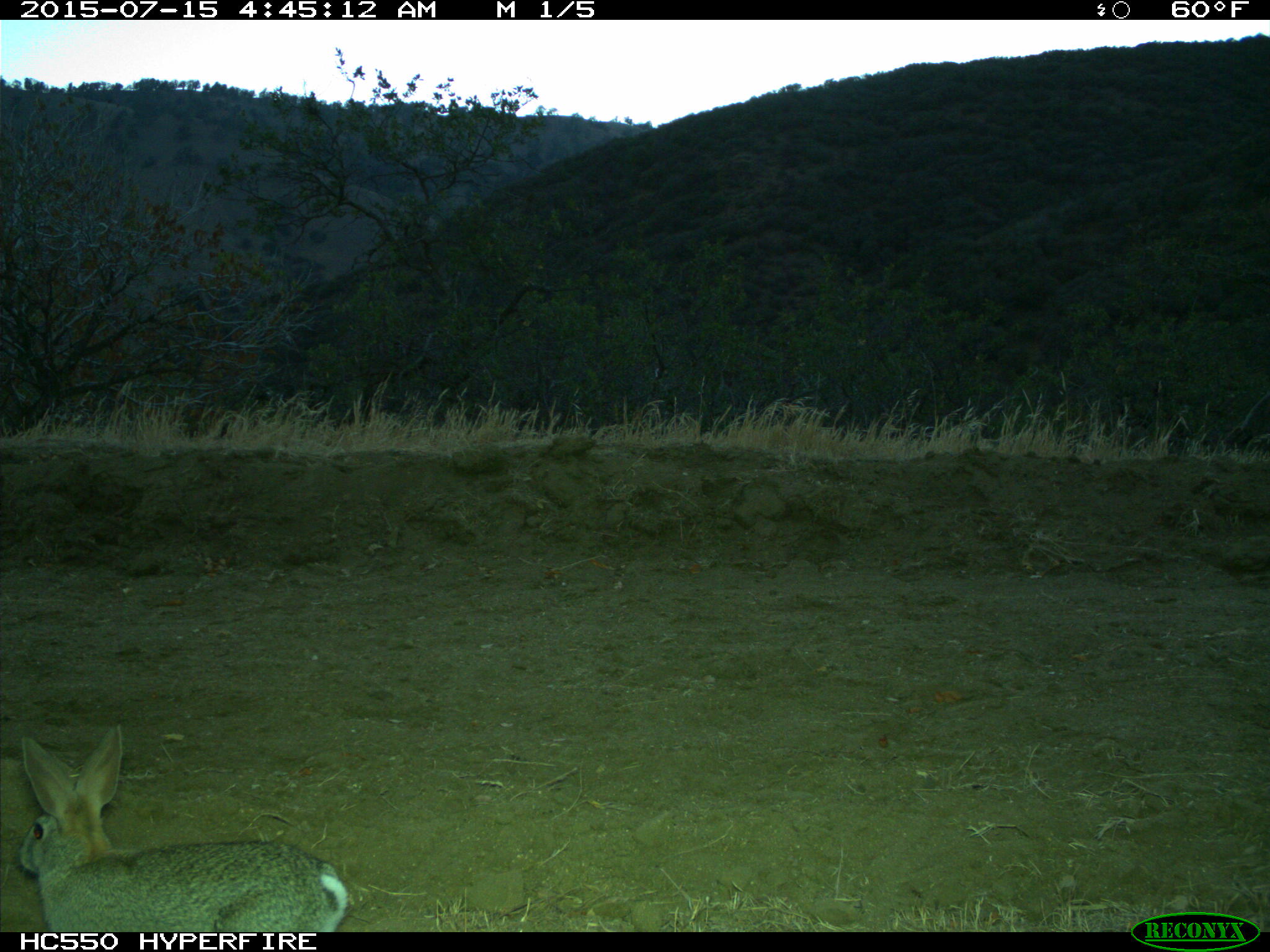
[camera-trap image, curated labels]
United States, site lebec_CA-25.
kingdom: Animalia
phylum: Chordata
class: Mammalia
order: Lagomorpha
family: Leporidae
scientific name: Leporidae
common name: rabbits and hares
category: unidentified rabbit